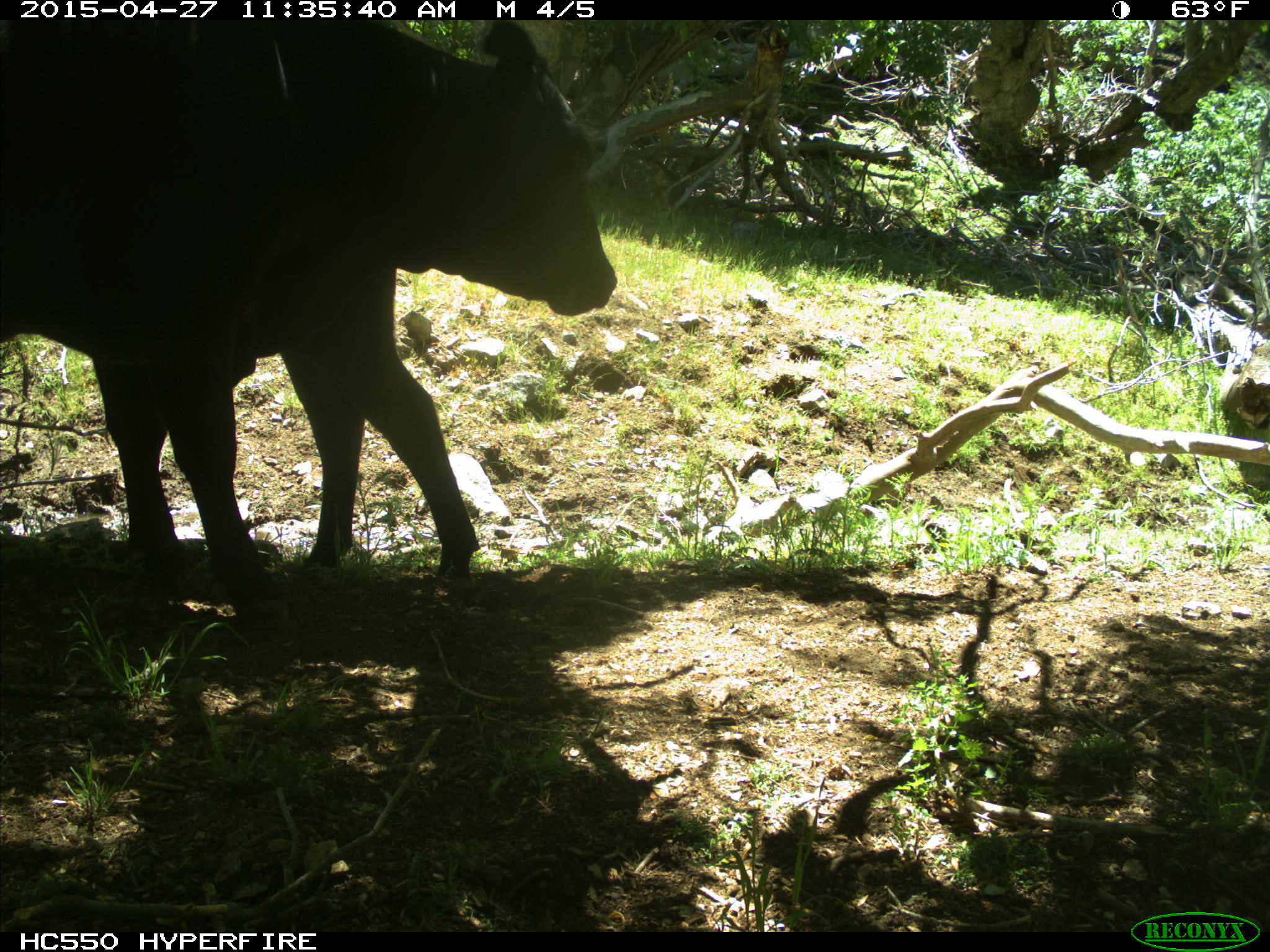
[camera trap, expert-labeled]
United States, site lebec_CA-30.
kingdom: Animalia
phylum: Chordata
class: Mammalia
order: Artiodactyla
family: Bovidae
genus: Bos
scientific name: Bos taurus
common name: domestic cow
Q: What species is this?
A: Bos taurus (domestic cow).